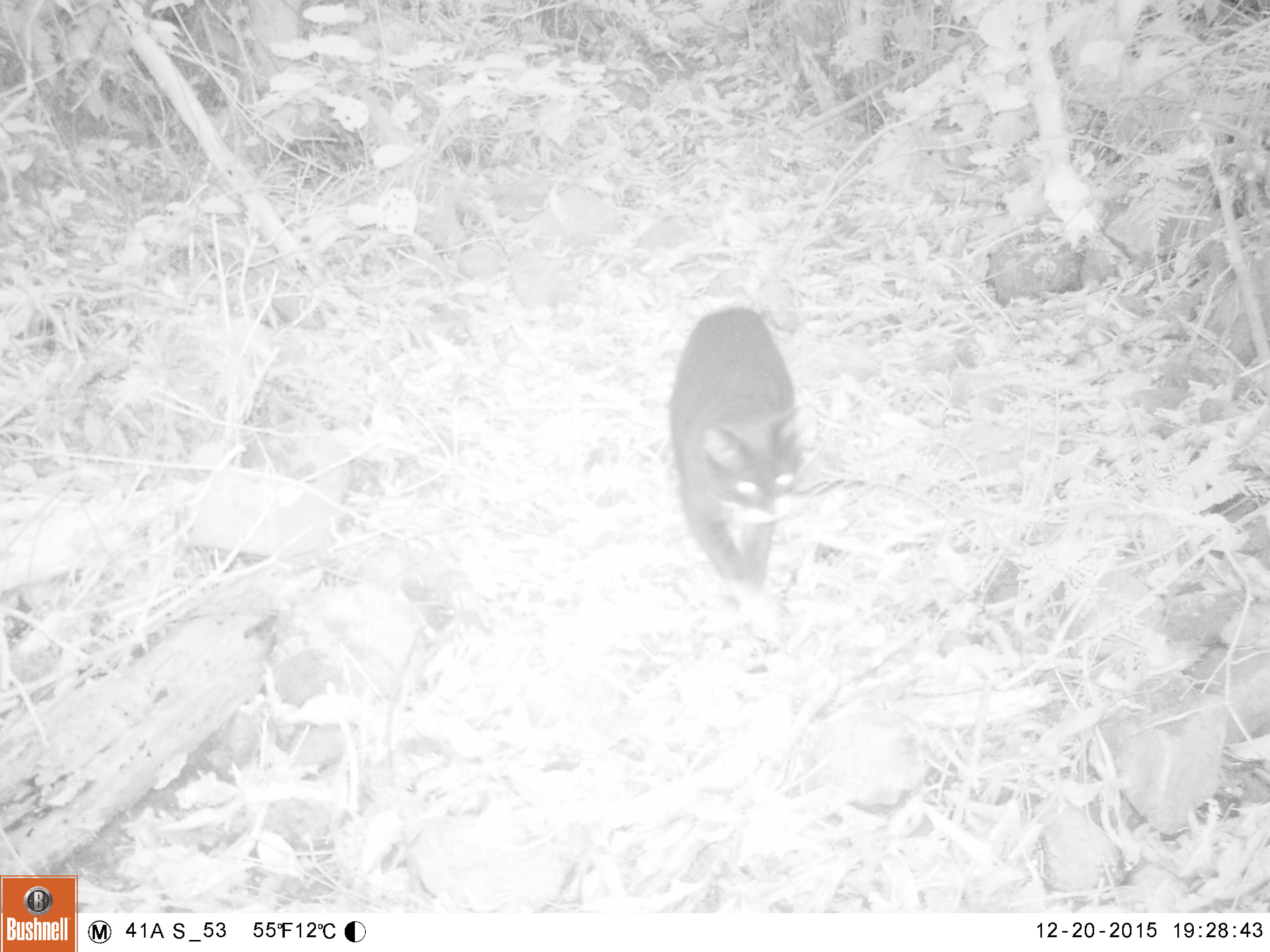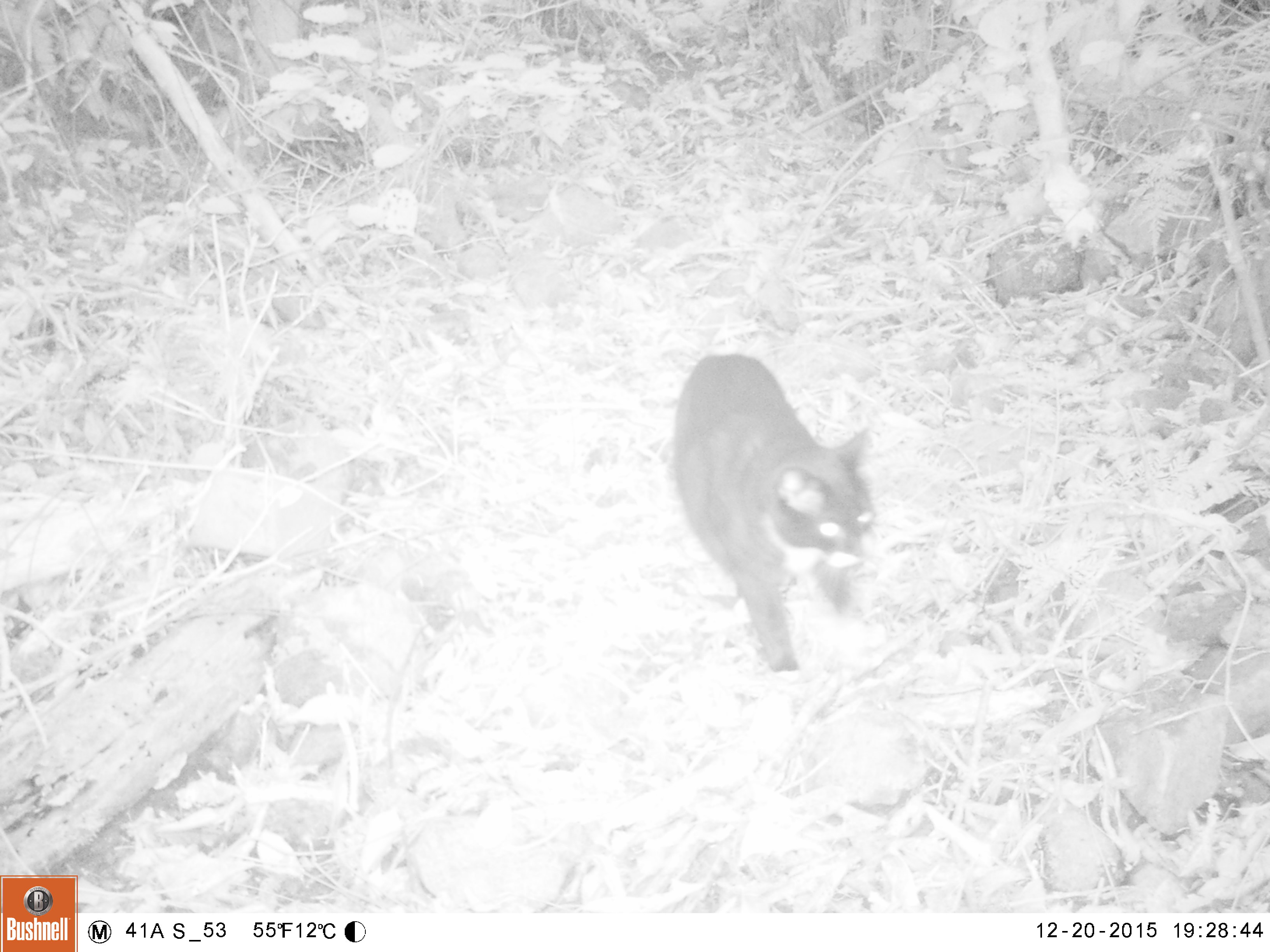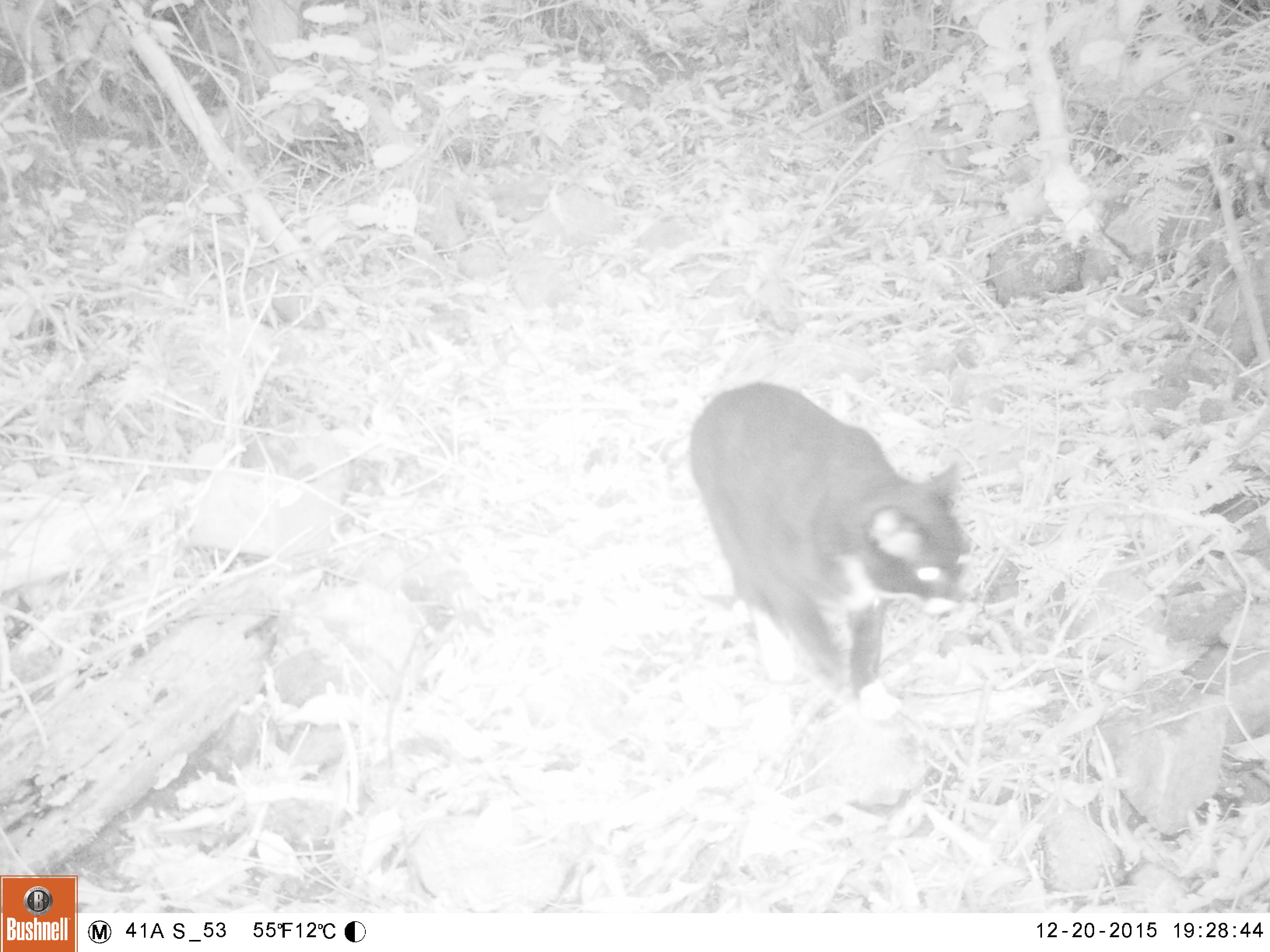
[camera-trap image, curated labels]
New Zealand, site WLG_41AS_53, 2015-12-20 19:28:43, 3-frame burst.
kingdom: Animalia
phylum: Chordata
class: Mammalia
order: Carnivora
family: Felidae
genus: Felis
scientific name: Felis catus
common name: domestic cat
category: cat